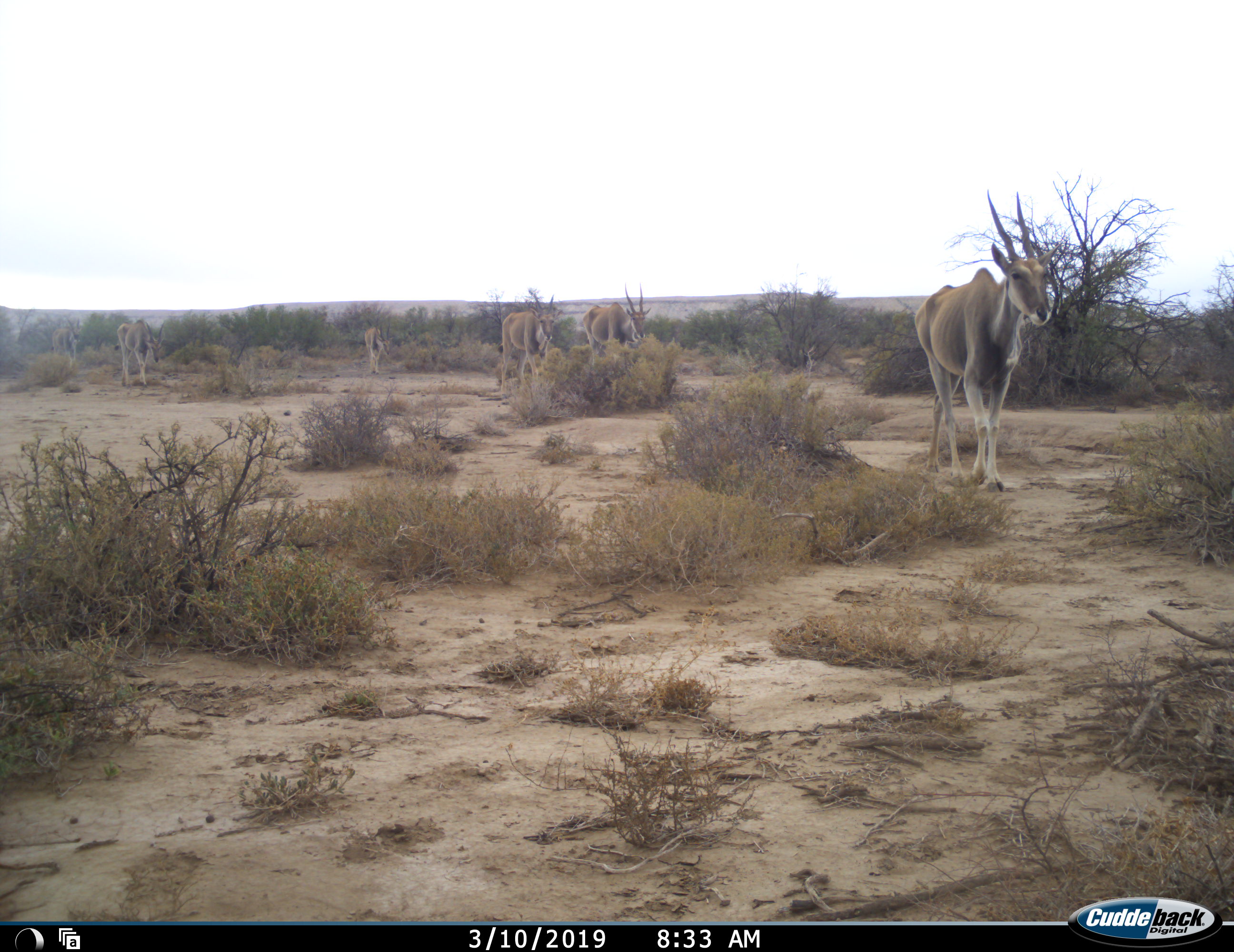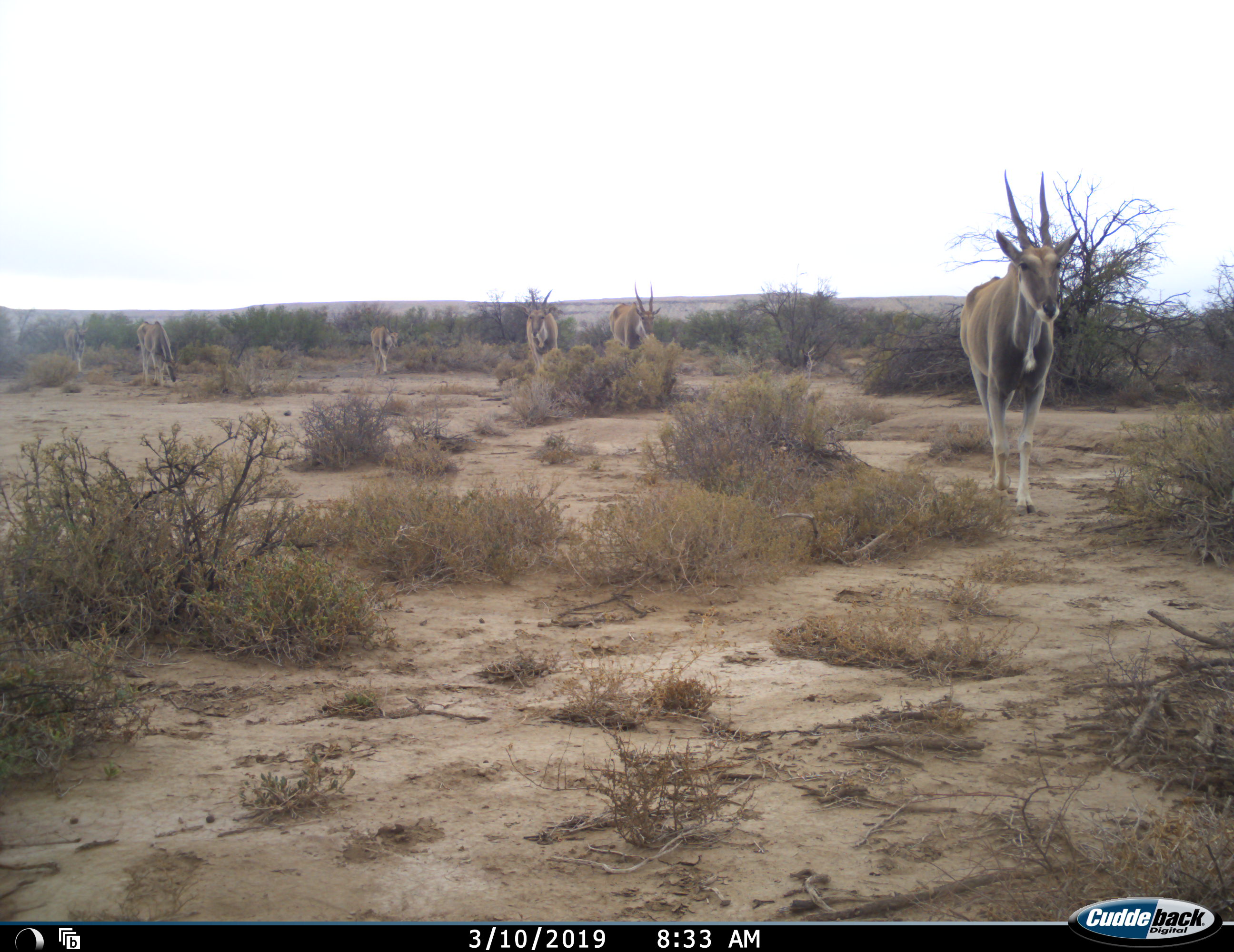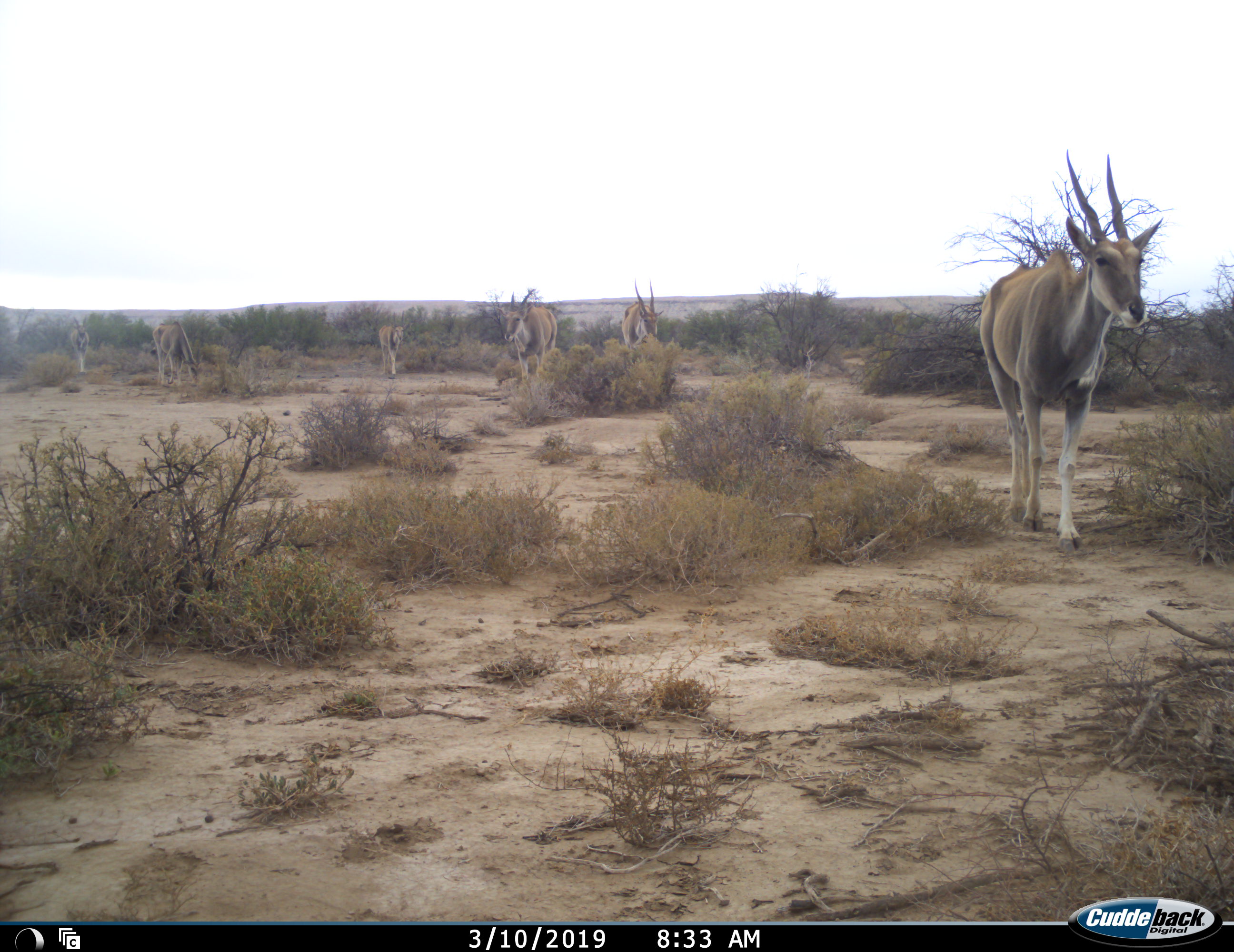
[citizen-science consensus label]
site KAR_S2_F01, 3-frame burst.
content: unidentified animal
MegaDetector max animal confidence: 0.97